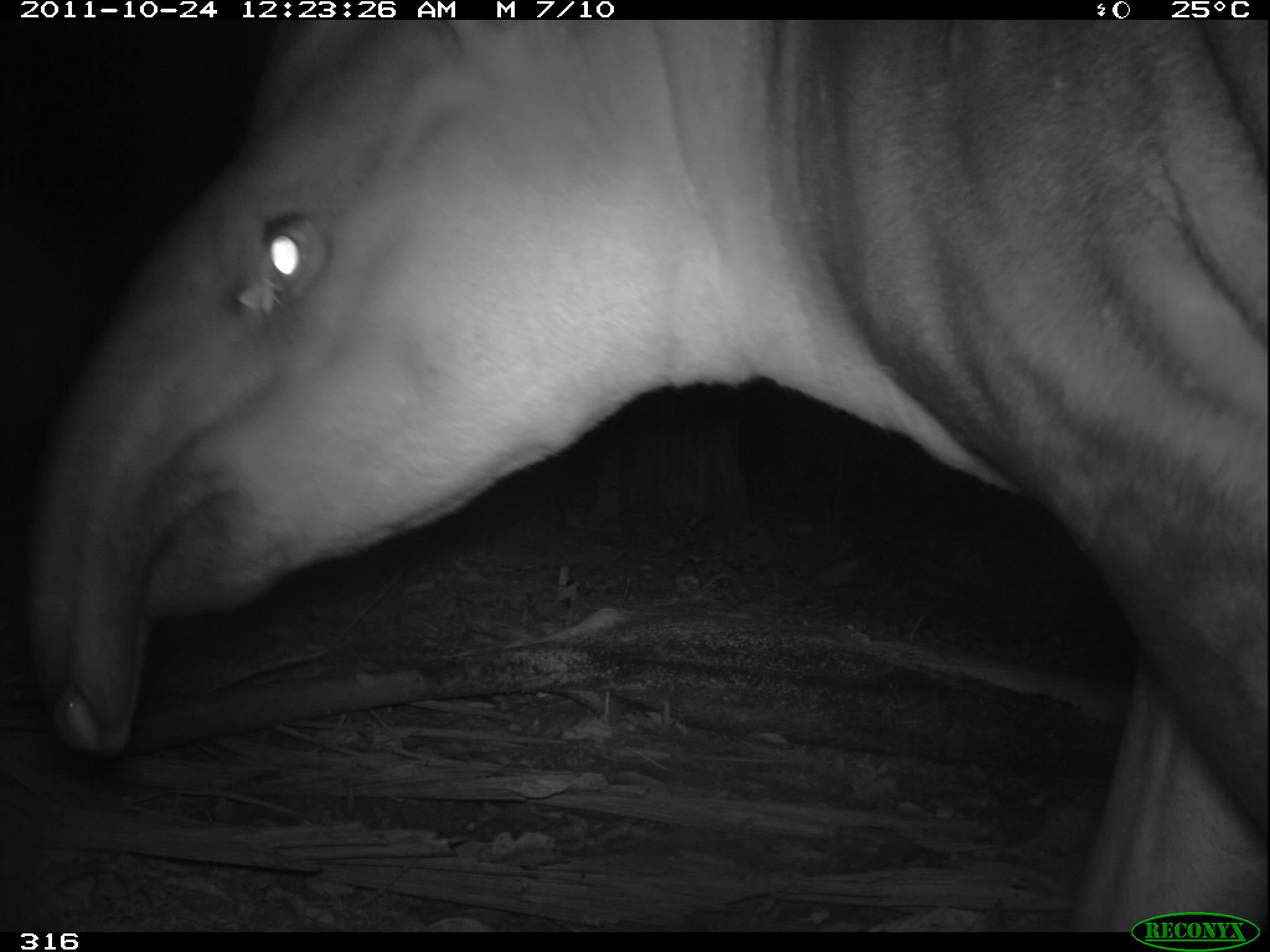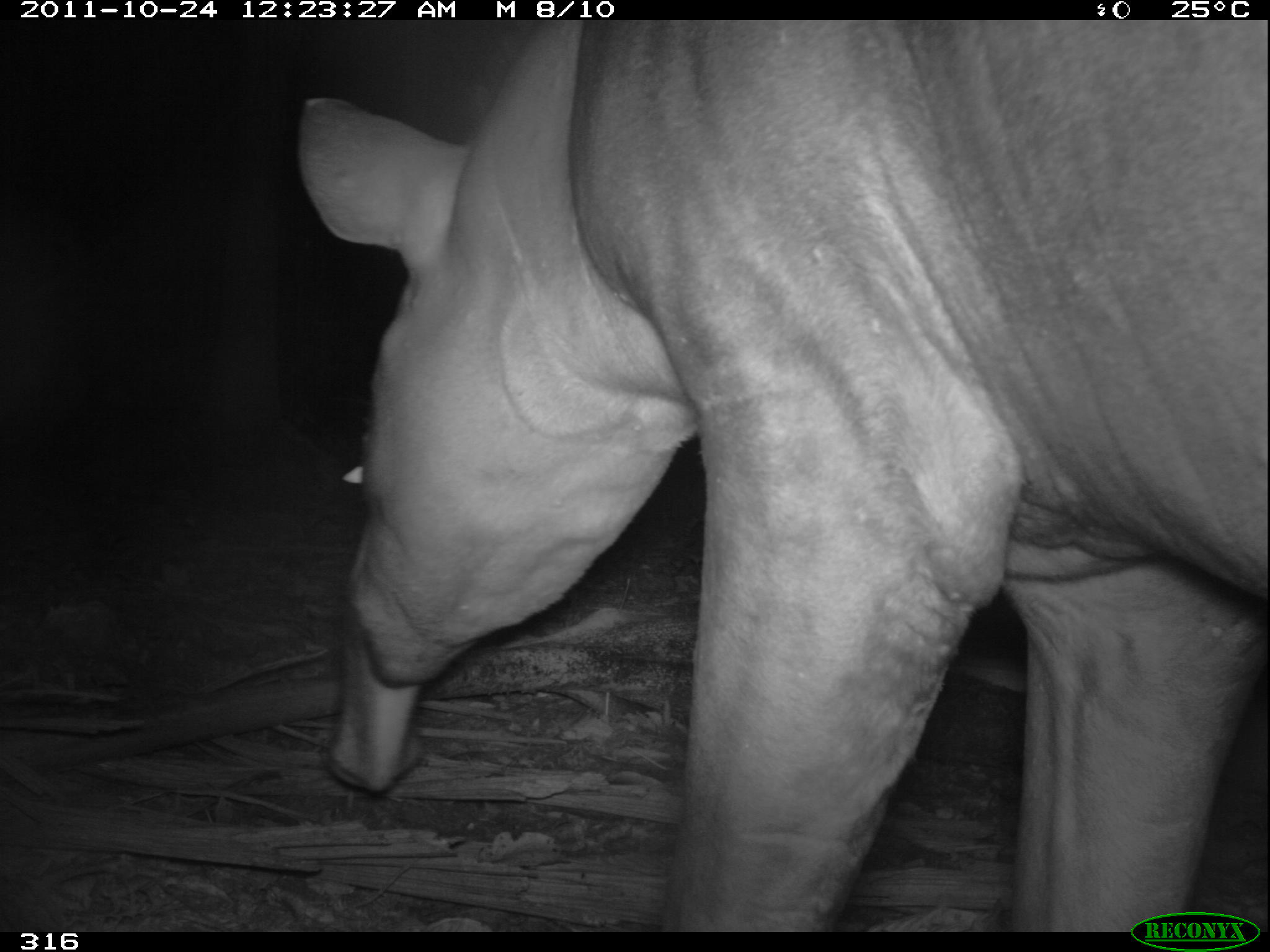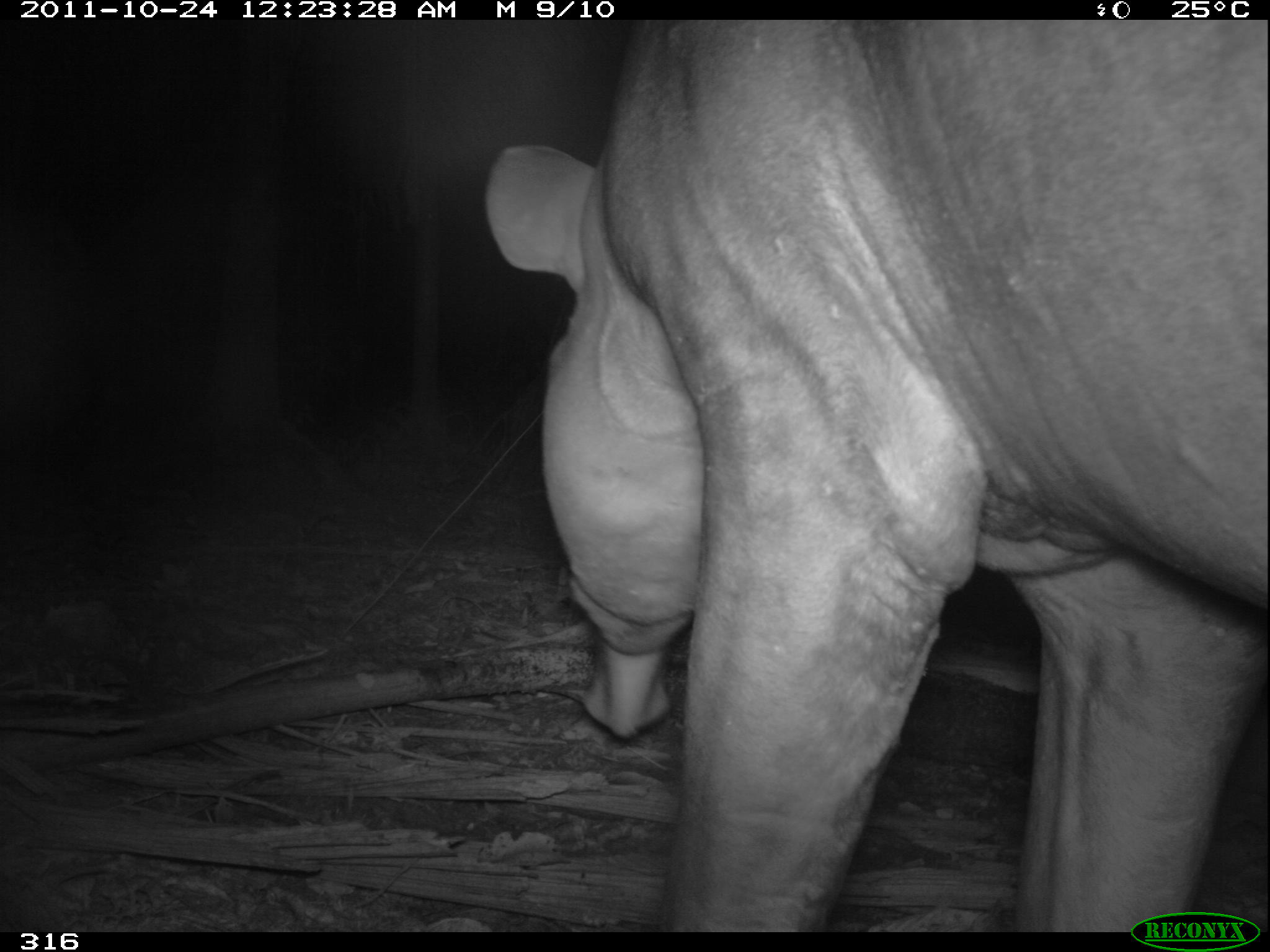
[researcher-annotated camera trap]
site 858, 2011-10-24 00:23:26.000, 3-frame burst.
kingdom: Animalia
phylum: Chordata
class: Mammalia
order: Perissodactyla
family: Tapiridae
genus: Tapirus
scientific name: Tapirus terrestris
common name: south american tapir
Tapirus terrestris (south american tapir).